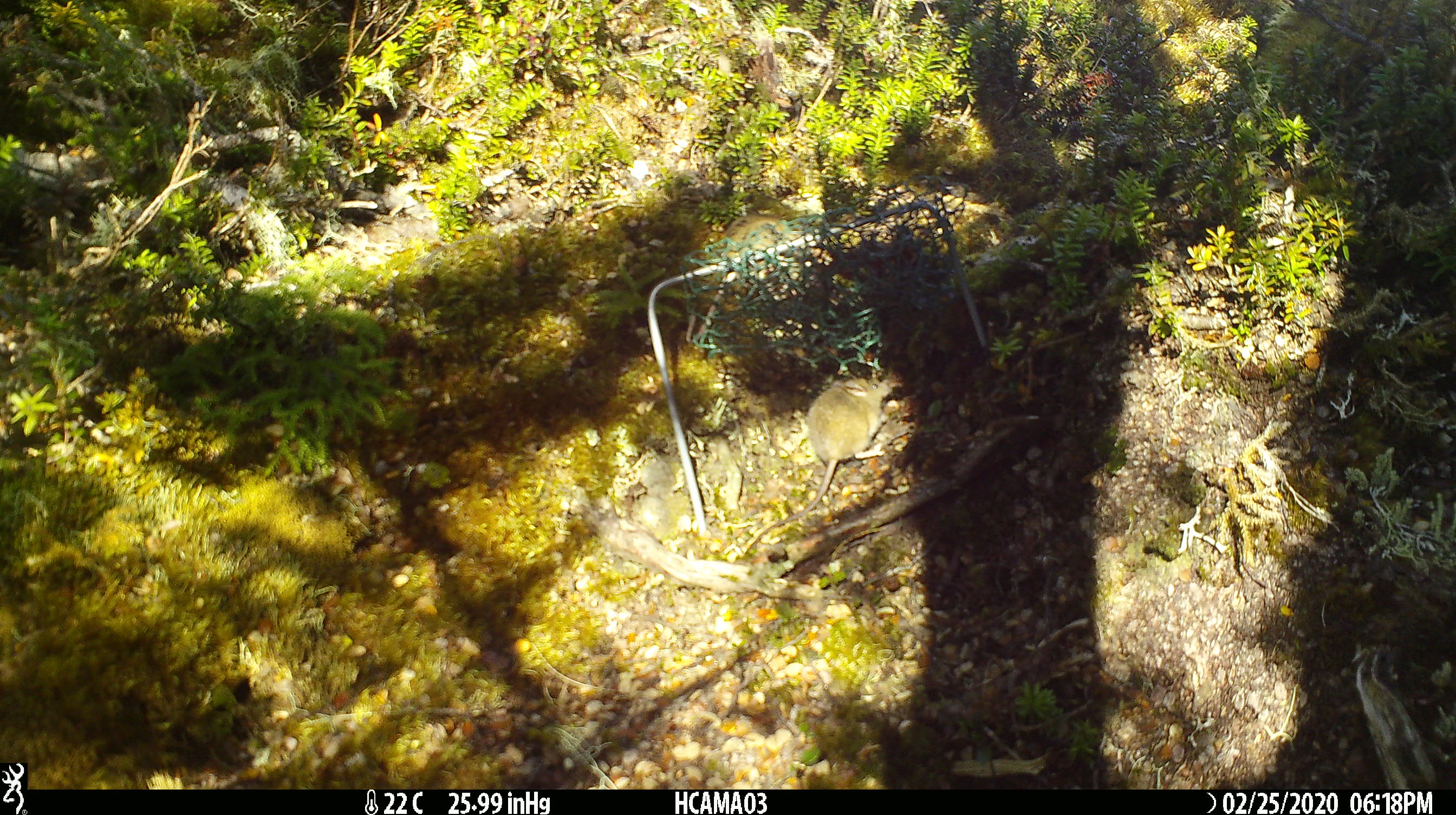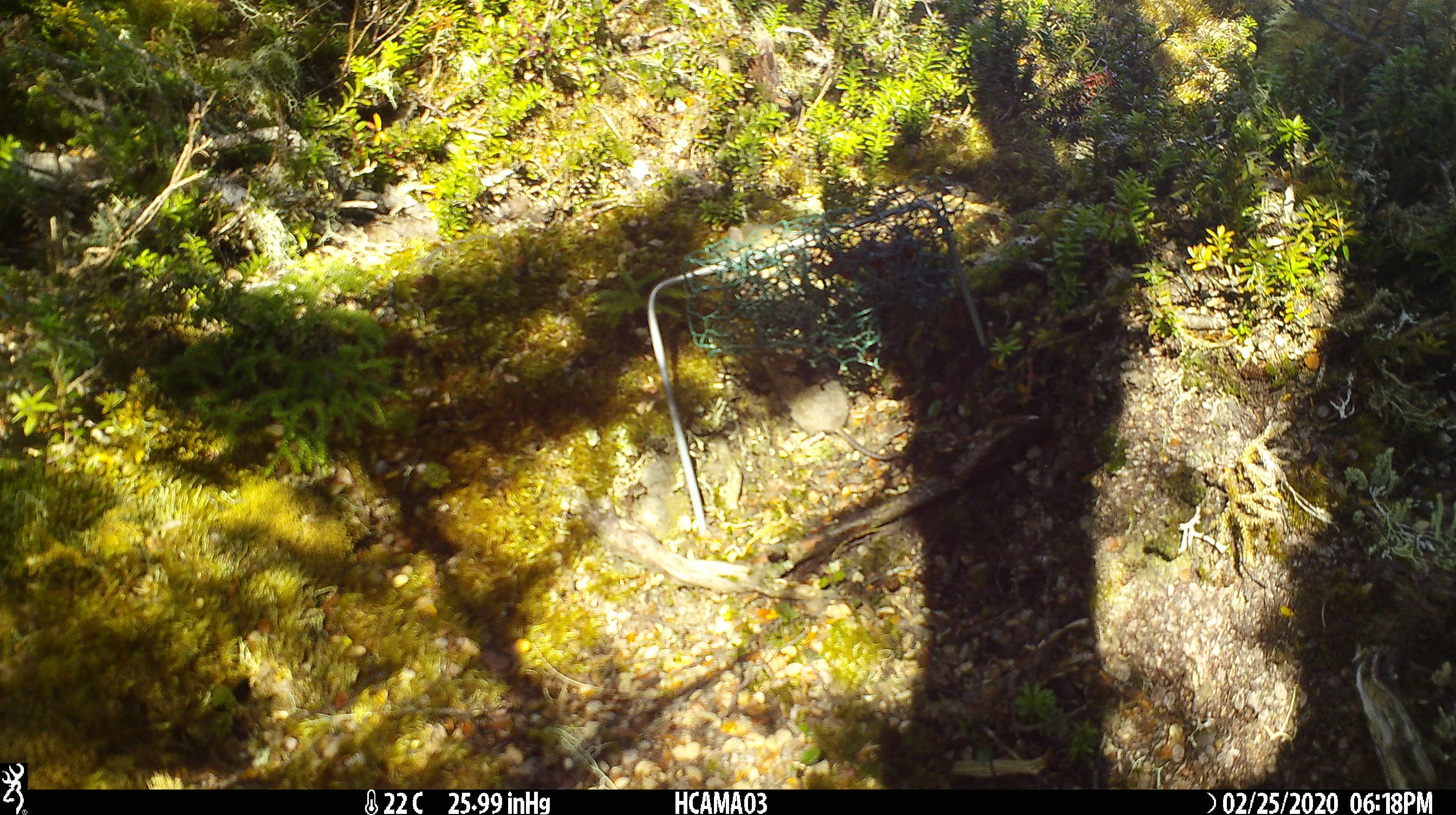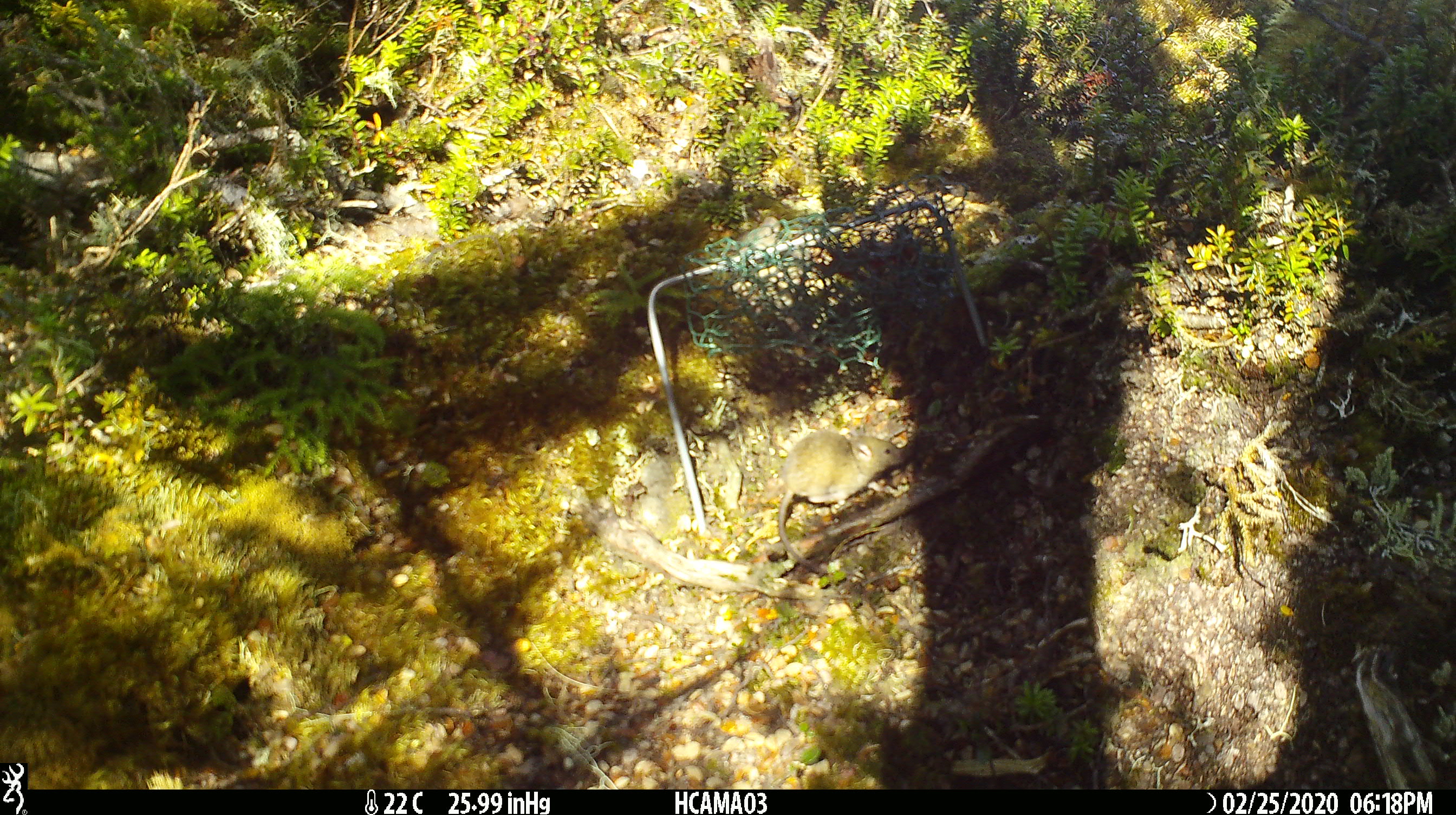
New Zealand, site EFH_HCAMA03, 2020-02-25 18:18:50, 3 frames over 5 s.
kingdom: Animalia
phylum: Chordata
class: Mammalia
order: Rodentia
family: Muridae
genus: Mus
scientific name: Mus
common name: mouse